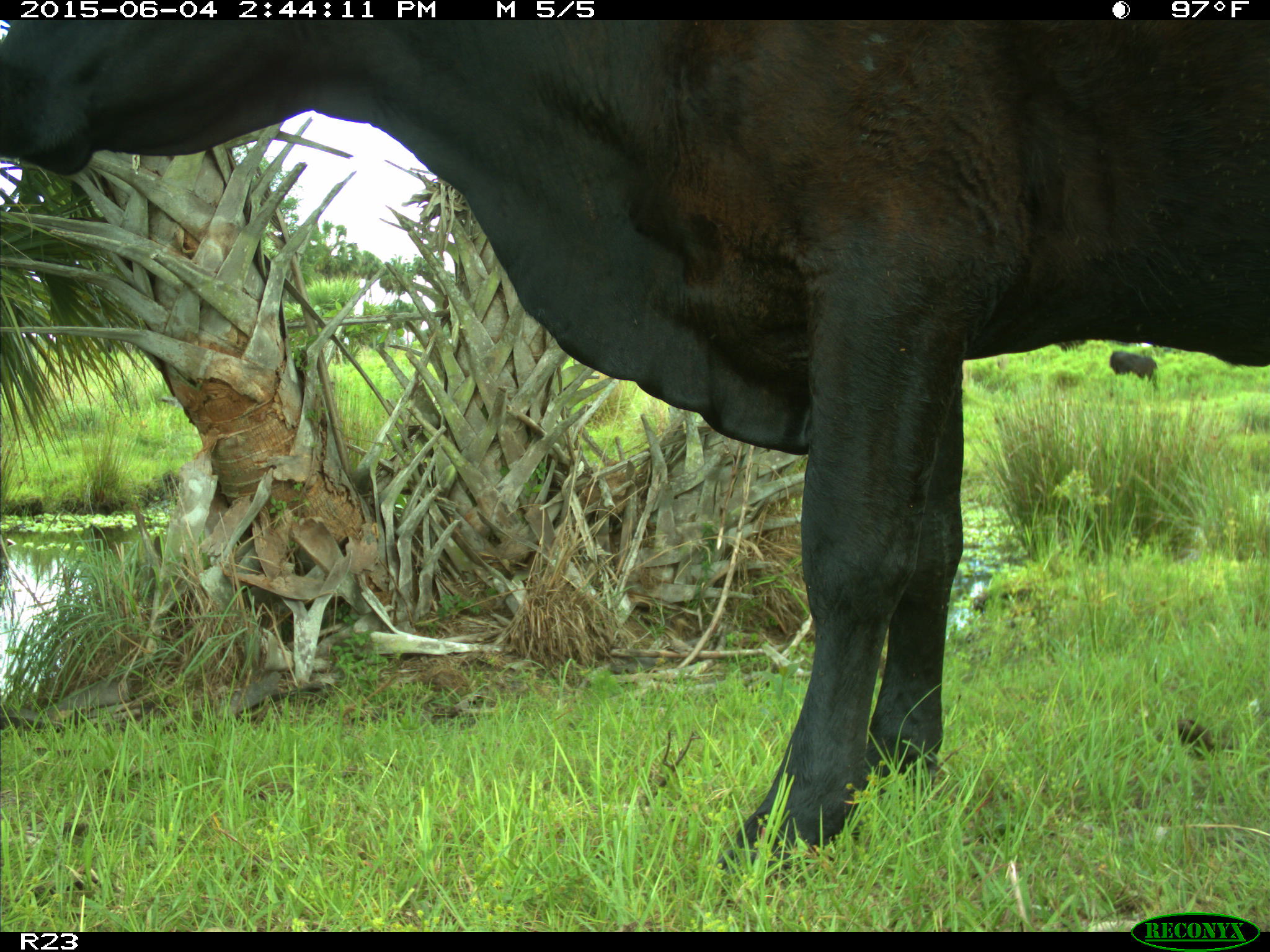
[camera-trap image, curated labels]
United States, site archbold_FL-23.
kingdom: Animalia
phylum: Chordata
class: Mammalia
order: Artiodactyla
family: Bovidae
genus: Bos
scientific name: Bos taurus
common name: domestic cow